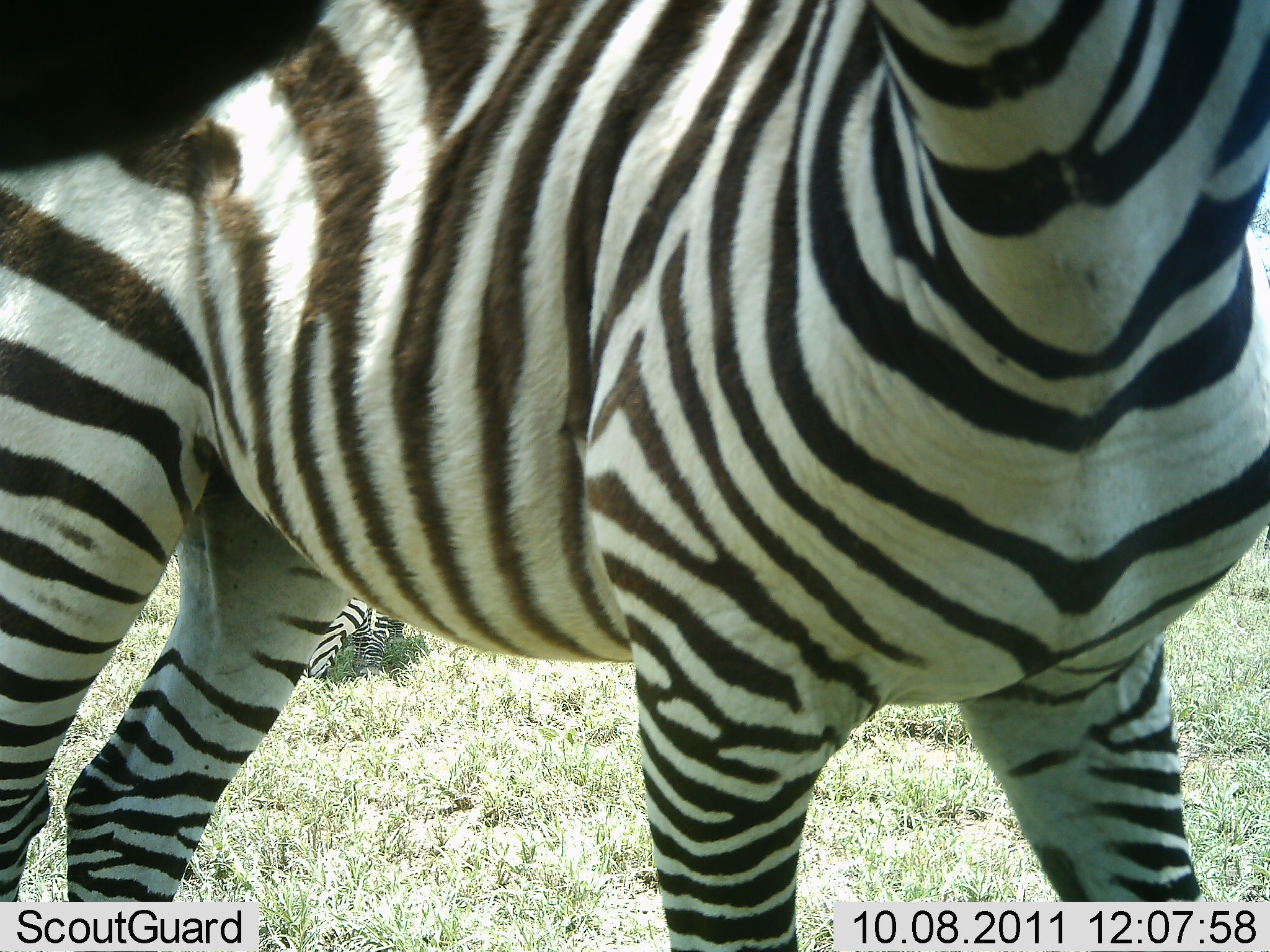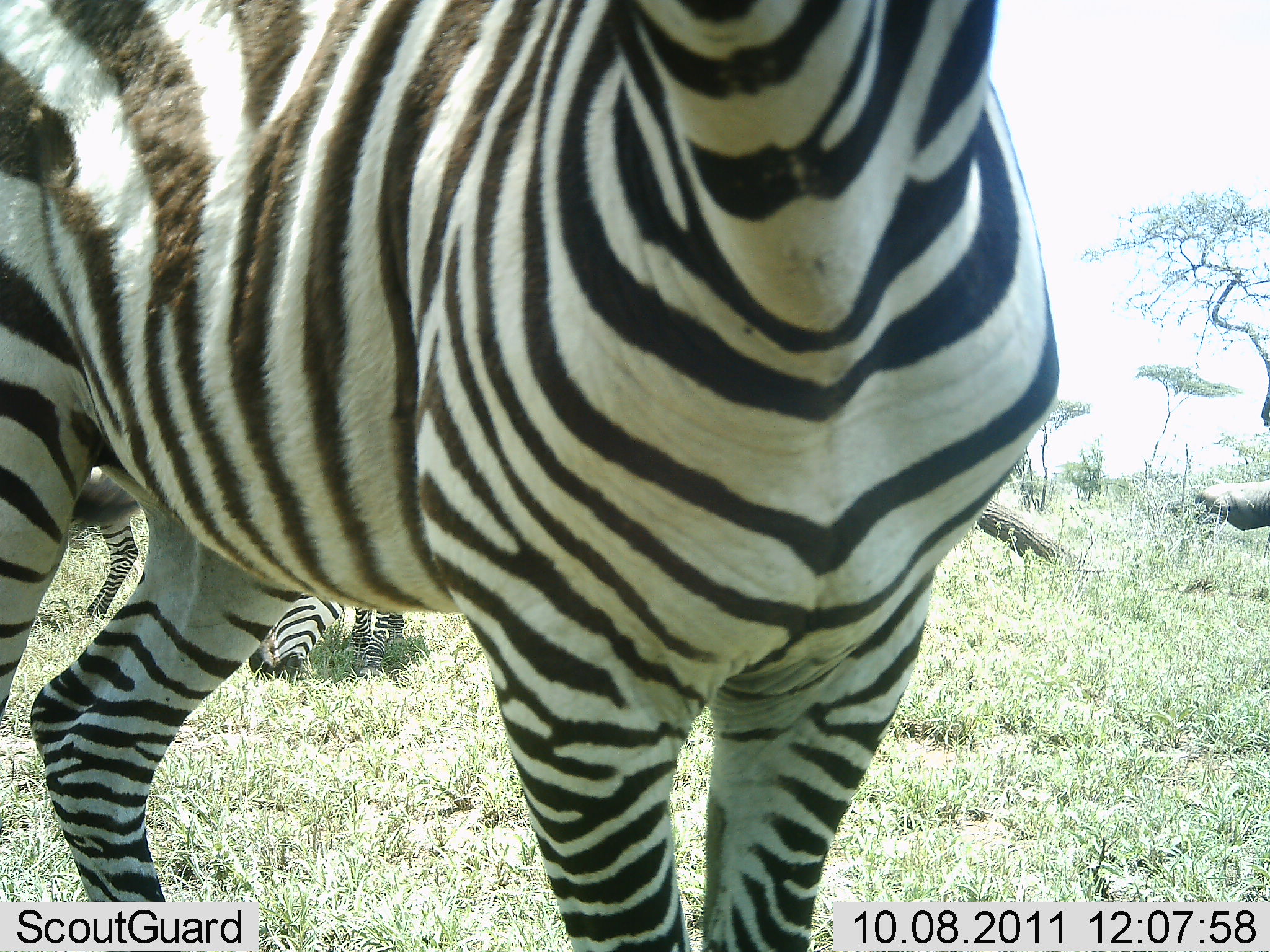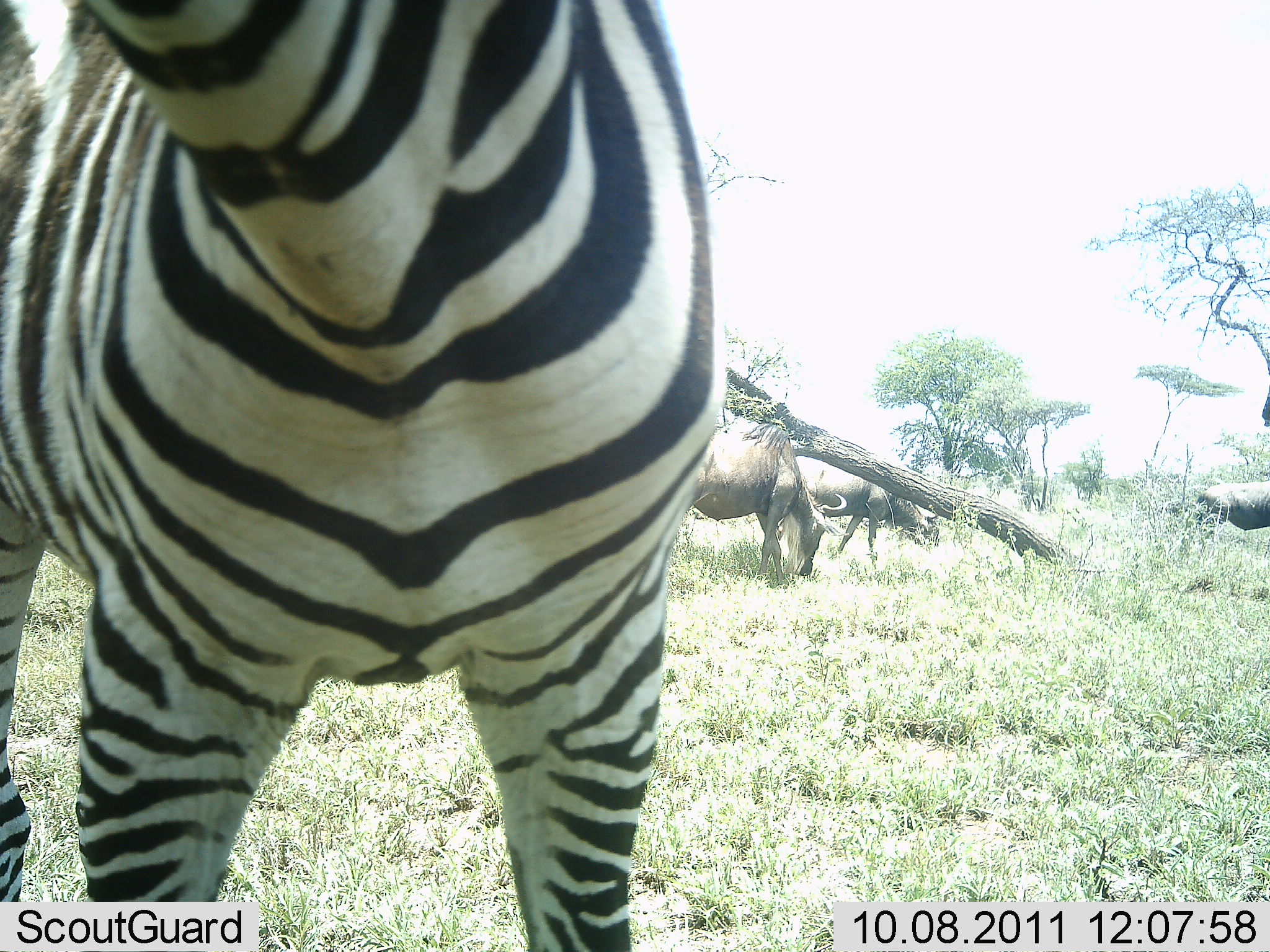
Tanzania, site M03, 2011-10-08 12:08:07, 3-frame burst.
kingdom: Animalia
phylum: Chordata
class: Mammalia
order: Artiodactyla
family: Bovidae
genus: Connochaetes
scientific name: Connochaetes taurinus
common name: blue wildebeest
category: wildebeest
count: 3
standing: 22%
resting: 0%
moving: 11%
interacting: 0%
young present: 0%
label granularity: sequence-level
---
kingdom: Animalia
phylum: Chordata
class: Mammalia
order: Perissodactyla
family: Equidae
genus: Equus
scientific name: Equus quagga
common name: plains zebra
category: zebra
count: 2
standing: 68%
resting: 16%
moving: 26%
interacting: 5%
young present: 0%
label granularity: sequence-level